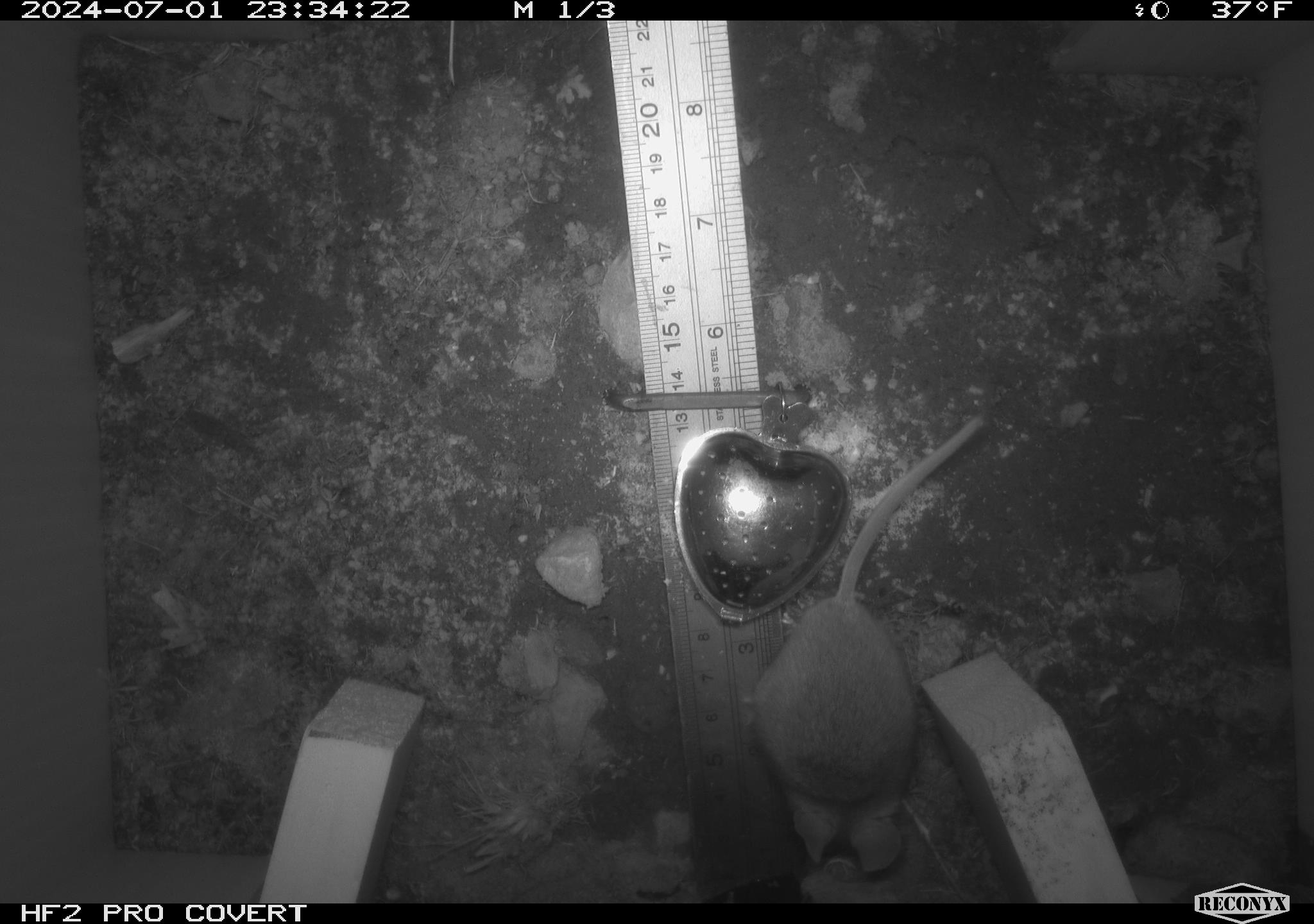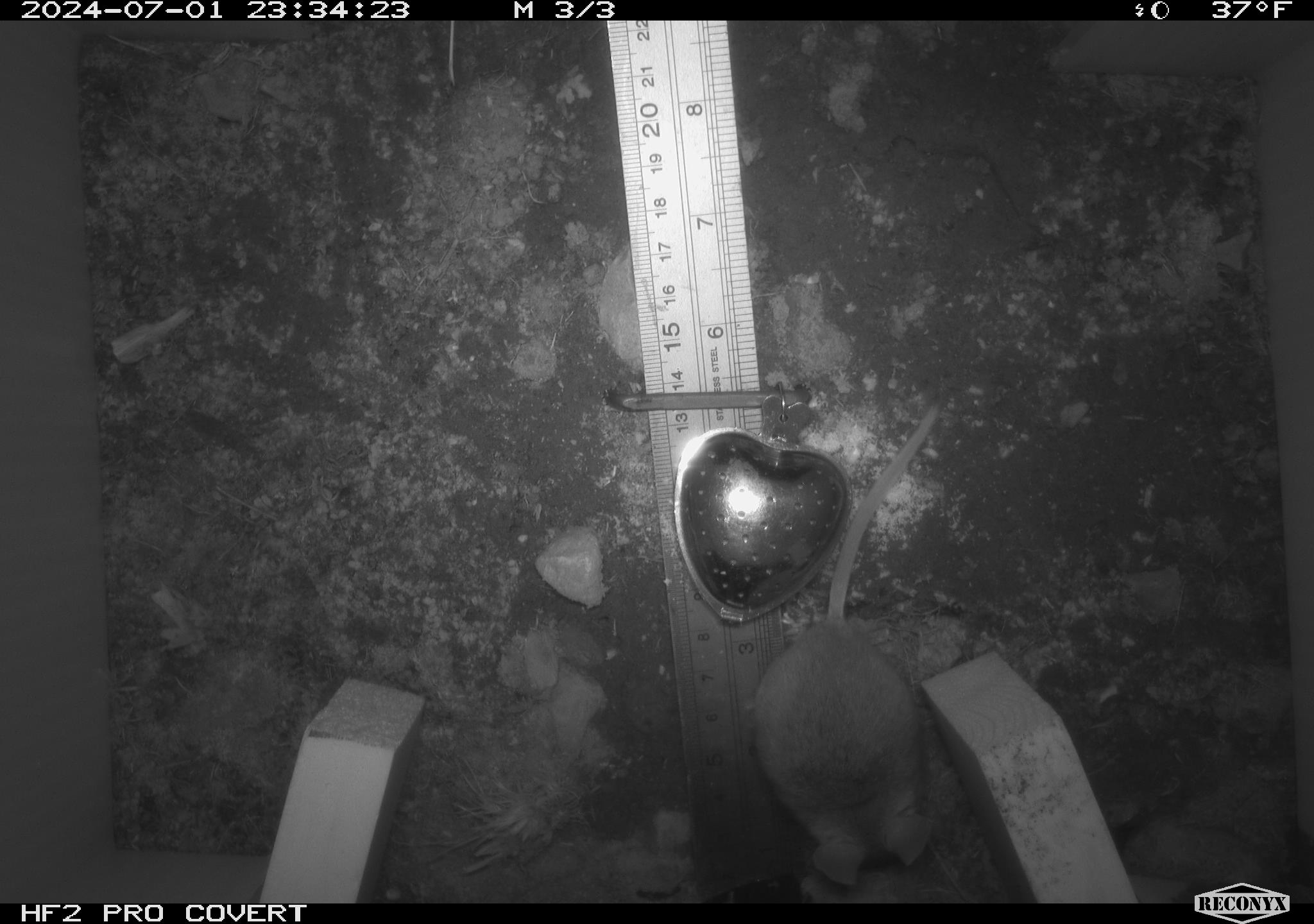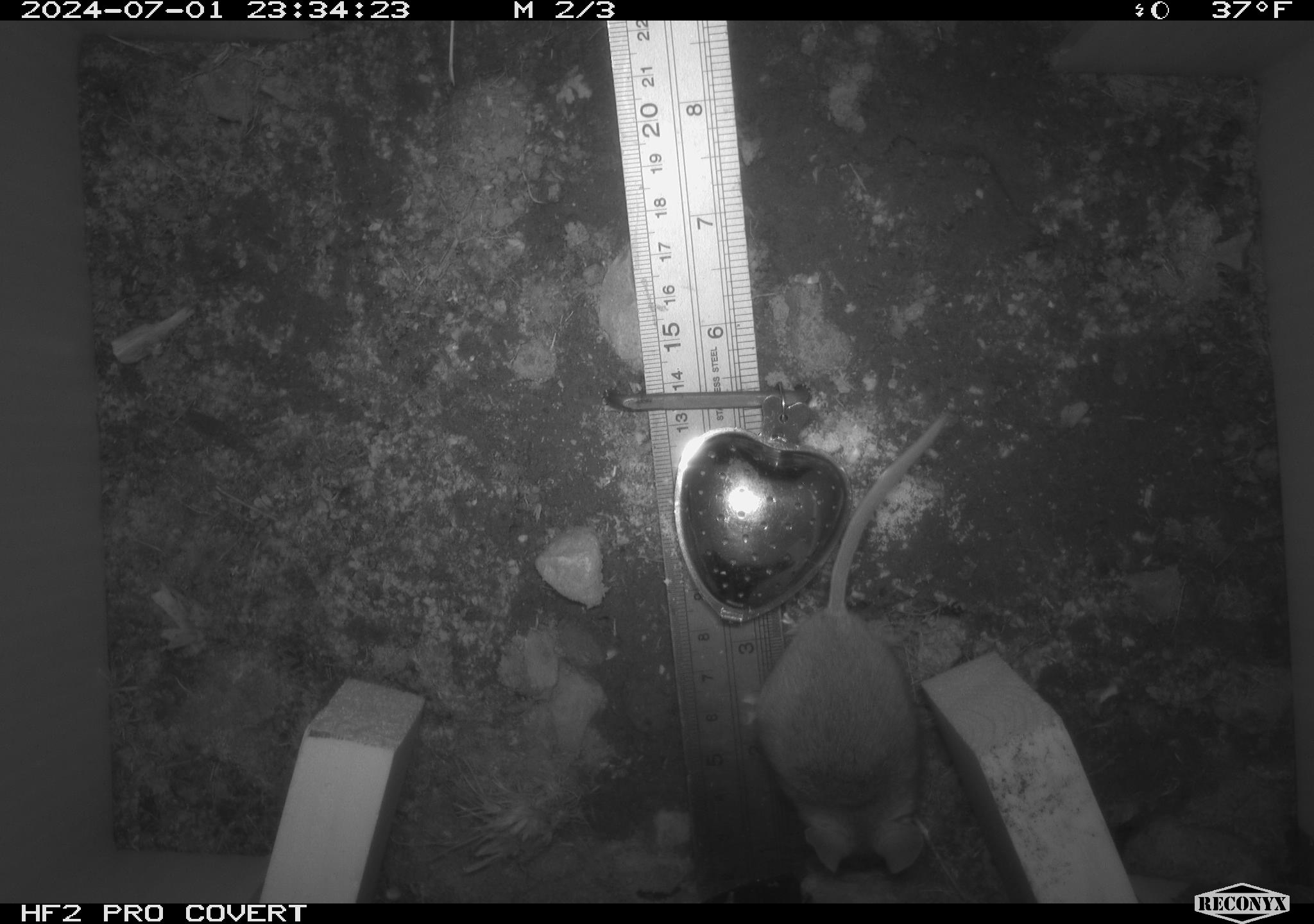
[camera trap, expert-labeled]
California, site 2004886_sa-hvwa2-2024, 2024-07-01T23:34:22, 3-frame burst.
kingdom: Animalia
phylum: Chordata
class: Mammalia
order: Rodentia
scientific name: Rodentia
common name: mouse species